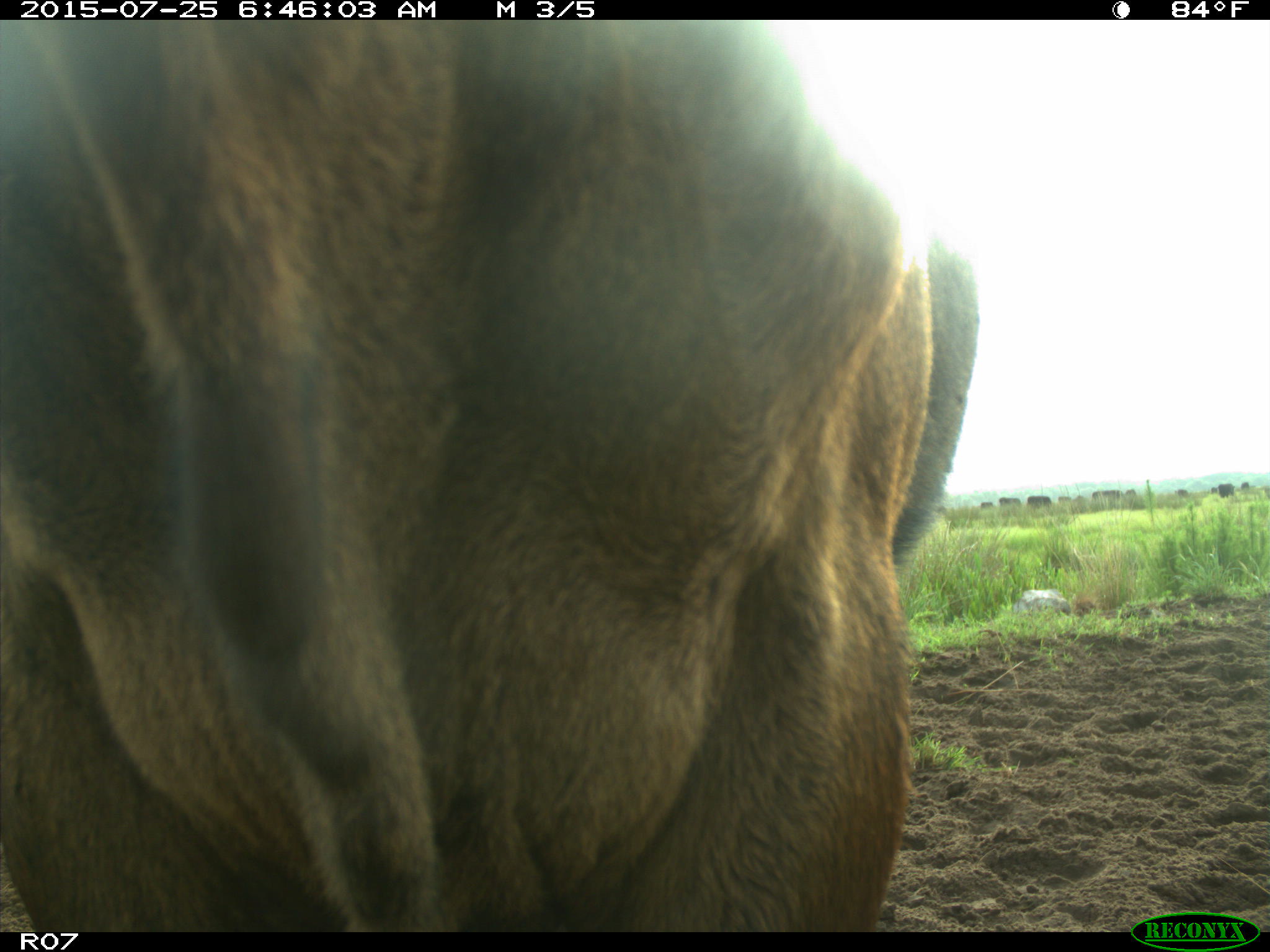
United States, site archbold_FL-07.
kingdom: Animalia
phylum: Chordata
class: Mammalia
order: Artiodactyla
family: Bovidae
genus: Bos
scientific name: Bos taurus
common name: domestic cow